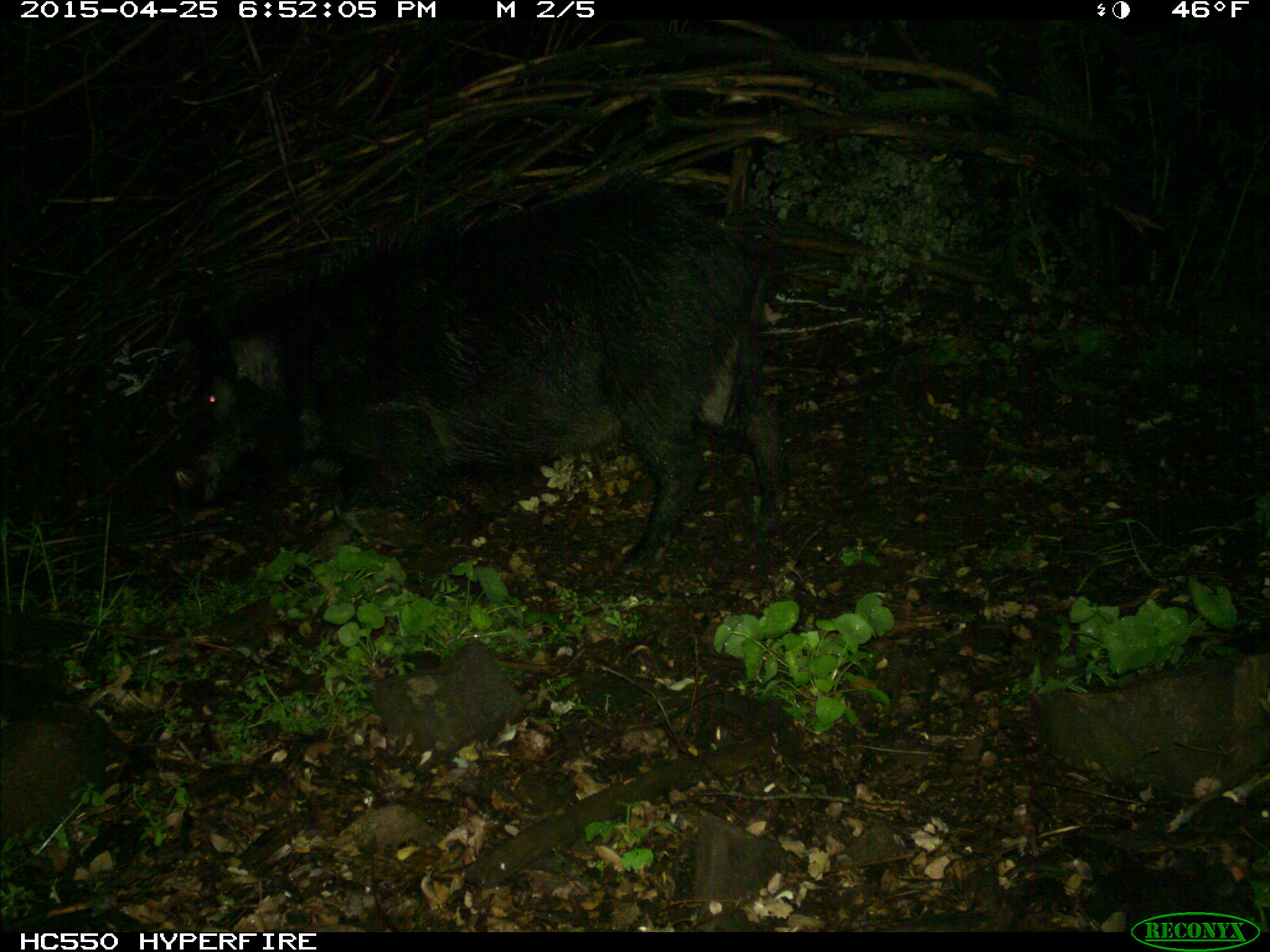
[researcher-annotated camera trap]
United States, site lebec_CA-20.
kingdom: Animalia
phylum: Chordata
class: Mammalia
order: Artiodactyla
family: Suidae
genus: Sus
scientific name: Sus scrofa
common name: wild boar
Sus scrofa (wild boar).